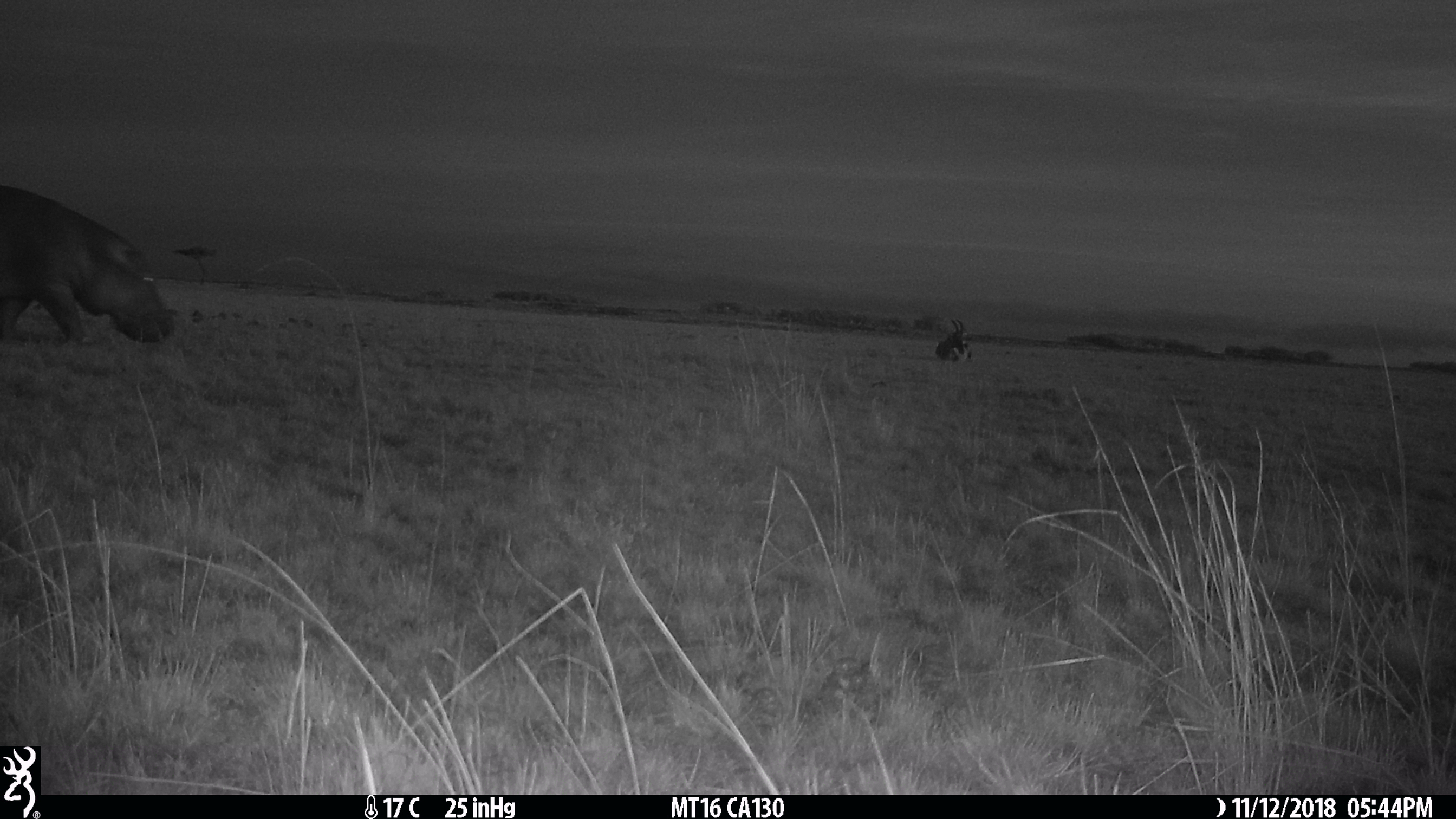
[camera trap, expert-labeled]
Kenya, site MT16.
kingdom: Animalia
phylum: Chordata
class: Mammalia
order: Artiodactyla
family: Hippopotamidae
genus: Hippopotamus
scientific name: Hippopotamus amphibius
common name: hippopotamus